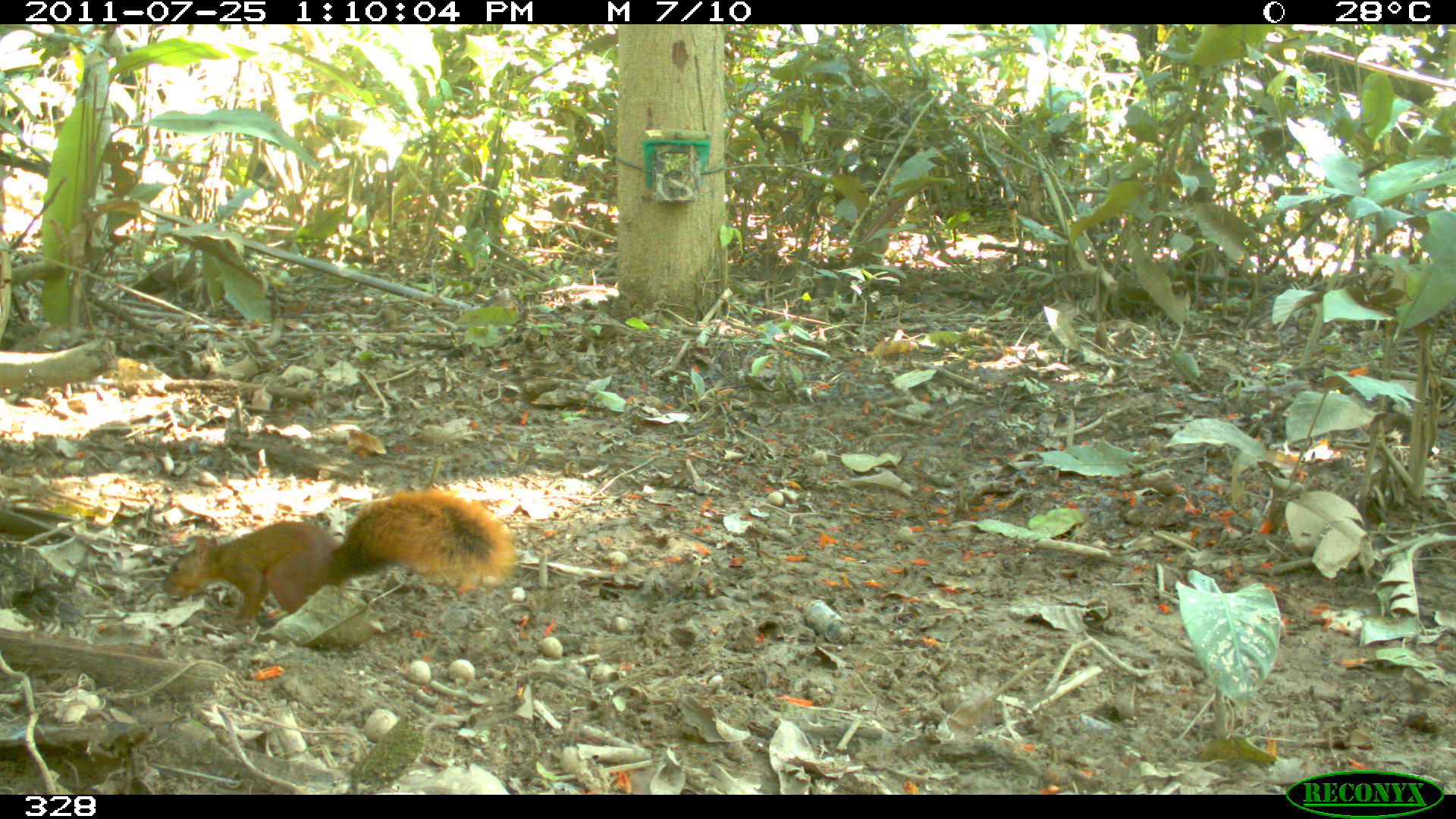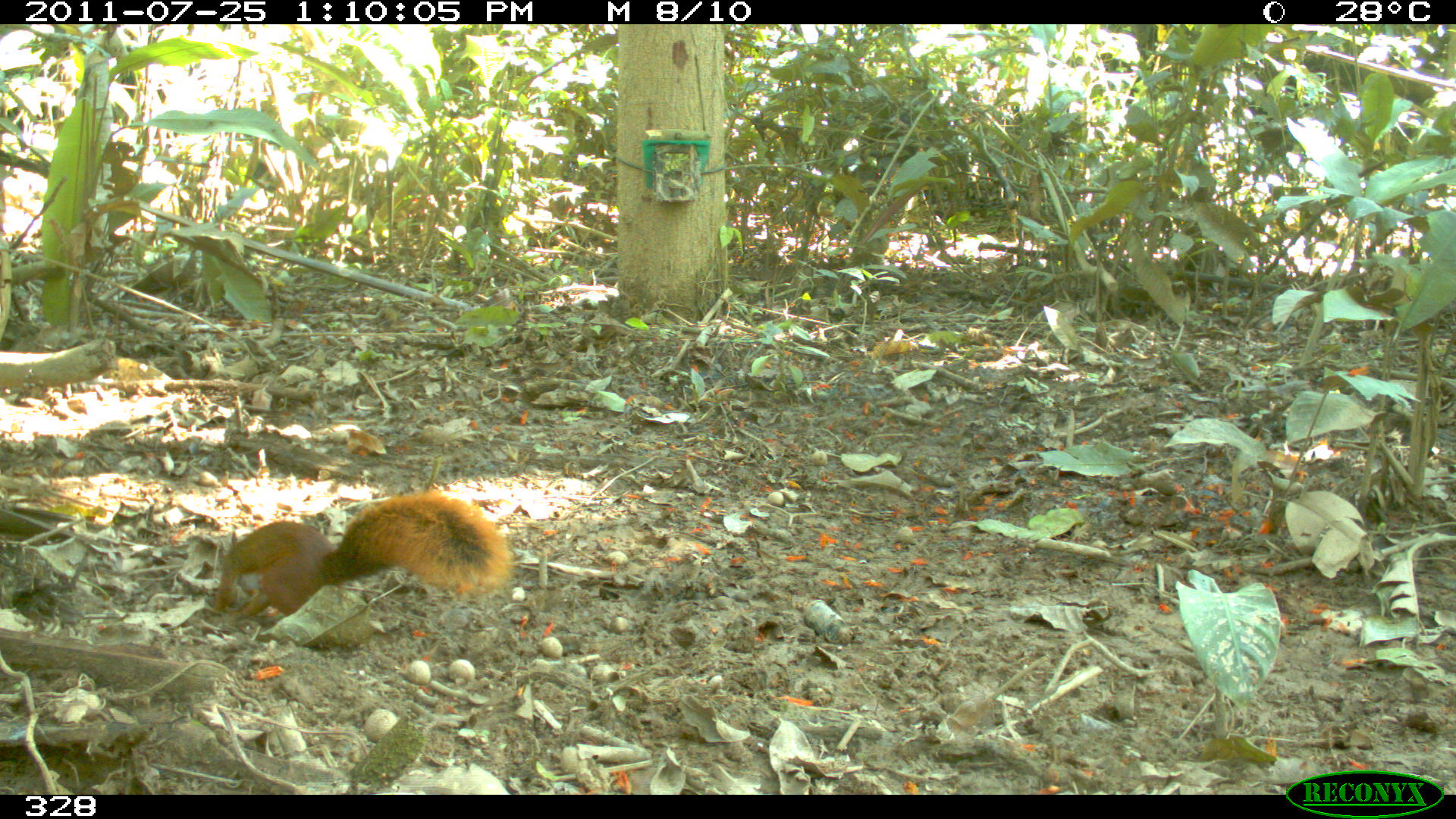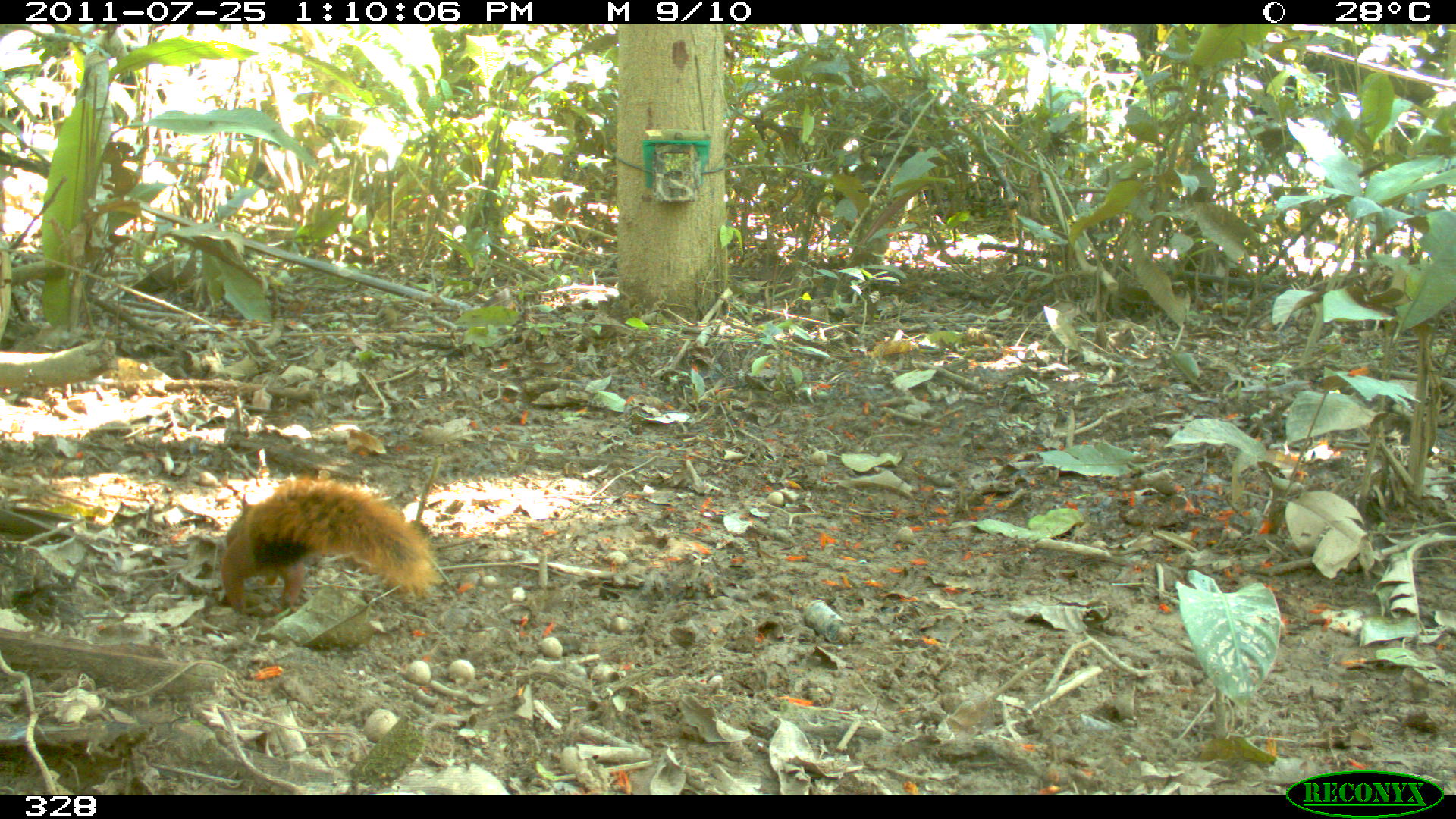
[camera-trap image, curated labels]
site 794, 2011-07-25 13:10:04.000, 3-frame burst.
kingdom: Animalia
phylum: Chordata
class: Mammalia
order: Rodentia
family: Sciuridae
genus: Sciurus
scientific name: Sciurus spadiceus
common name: southern amazon red squirrel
Sciurus spadiceus (southern amazon red squirrel).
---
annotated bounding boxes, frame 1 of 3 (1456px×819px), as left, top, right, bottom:
sciurus spadiceus: 160, 489, 518, 633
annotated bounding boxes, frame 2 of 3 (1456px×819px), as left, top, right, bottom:
sciurus spadiceus: 213, 489, 513, 619